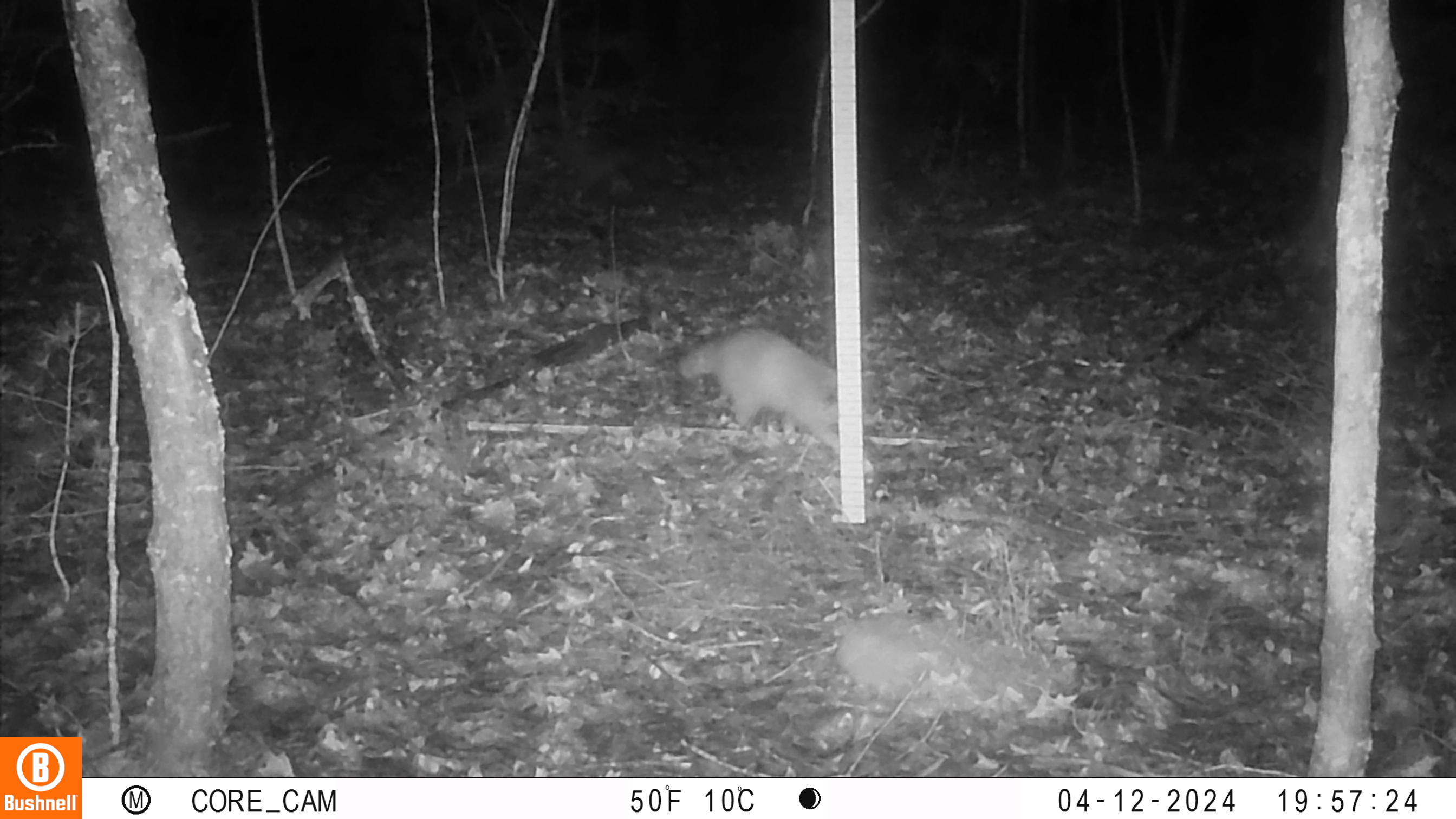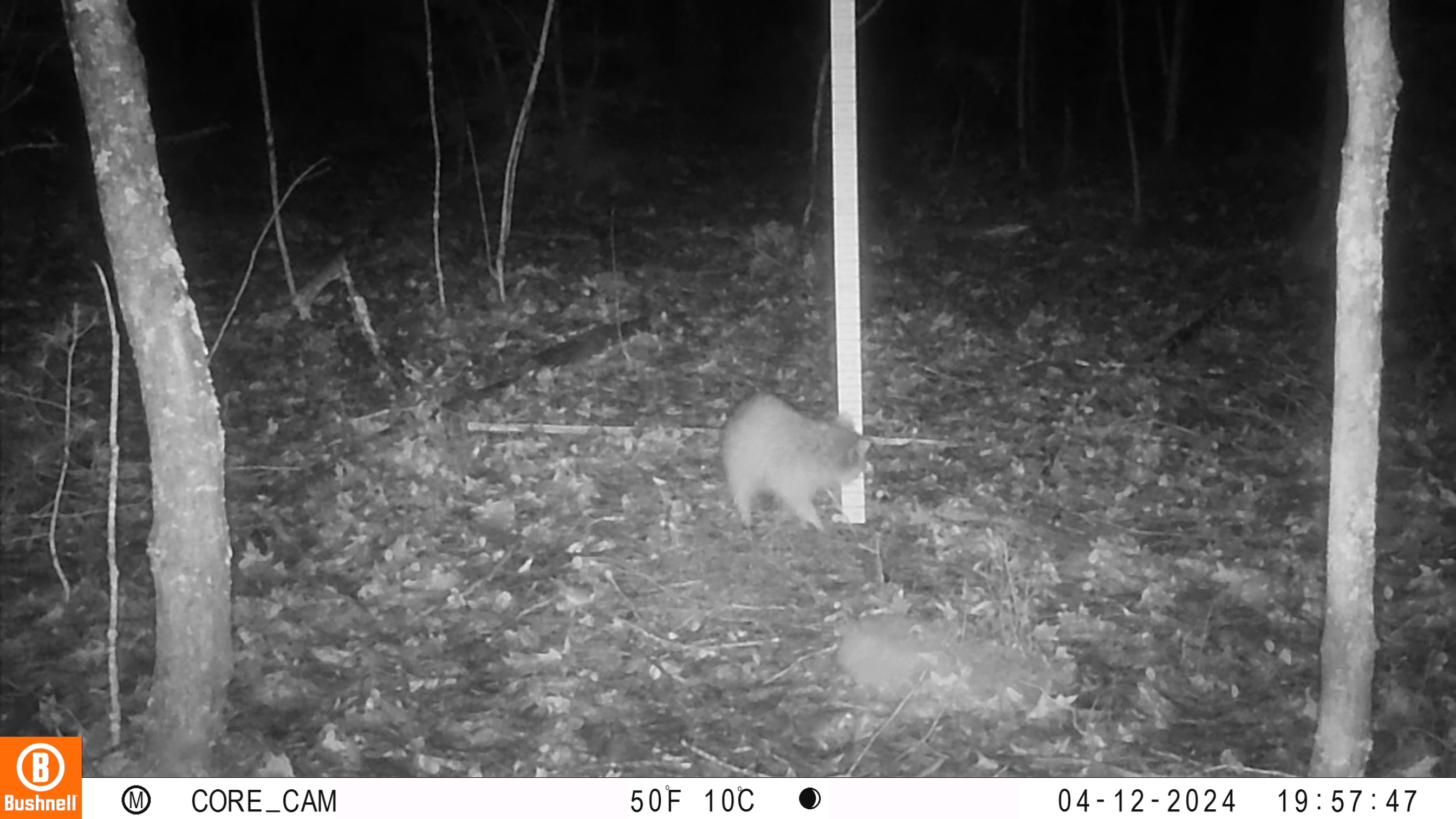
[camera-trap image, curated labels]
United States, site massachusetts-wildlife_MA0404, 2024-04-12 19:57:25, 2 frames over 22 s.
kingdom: Animalia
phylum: Chordata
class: Mammalia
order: Carnivora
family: Procyonidae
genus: Procyon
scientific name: Procyon lotor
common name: raccoon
Raccoon (Procyon lotor).